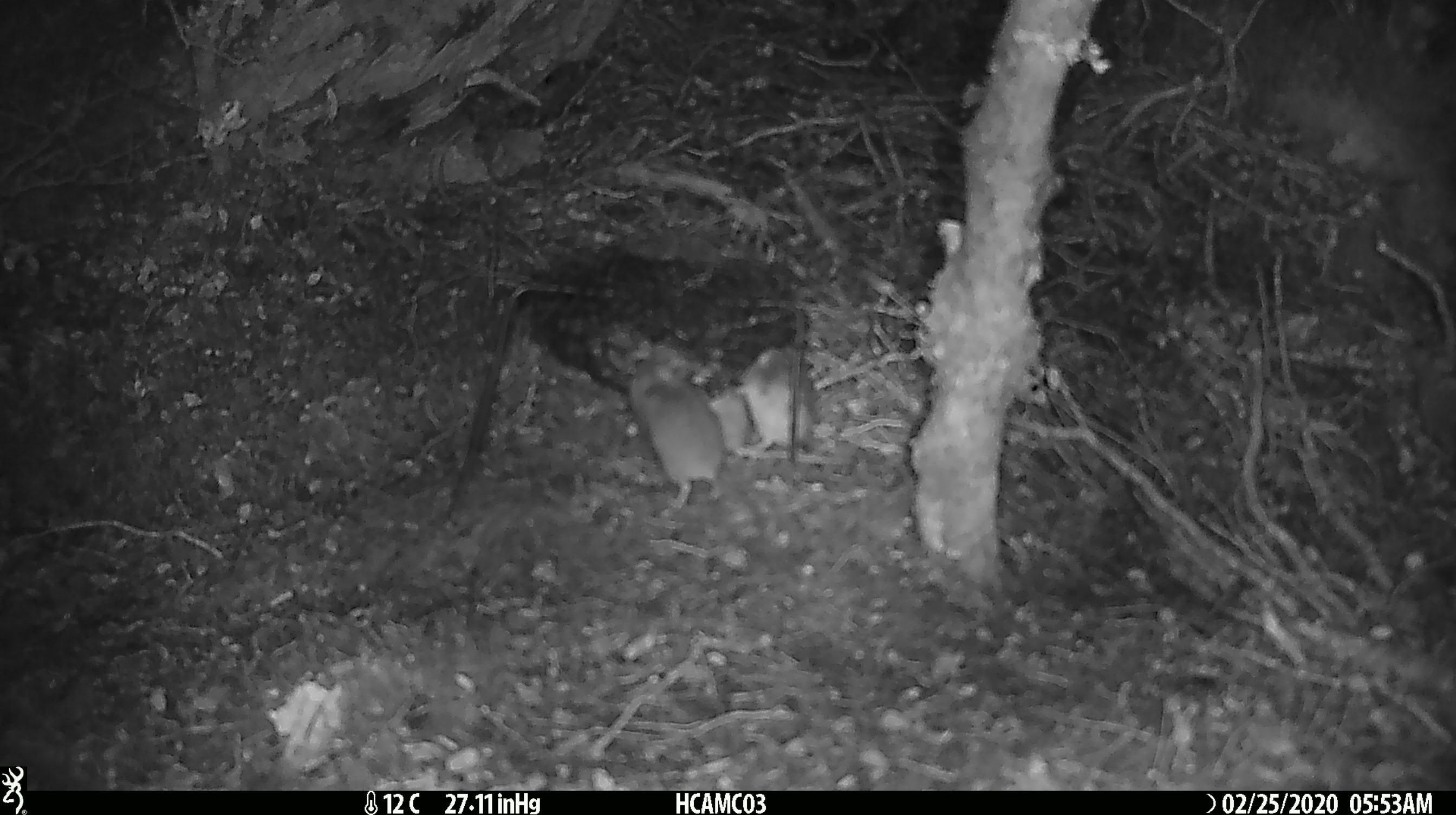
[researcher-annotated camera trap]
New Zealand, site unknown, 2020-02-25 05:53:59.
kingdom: Animalia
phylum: Chordata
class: Mammalia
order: Rodentia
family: Muridae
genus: Mus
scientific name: Mus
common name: mouse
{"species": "mouse (Mus)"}